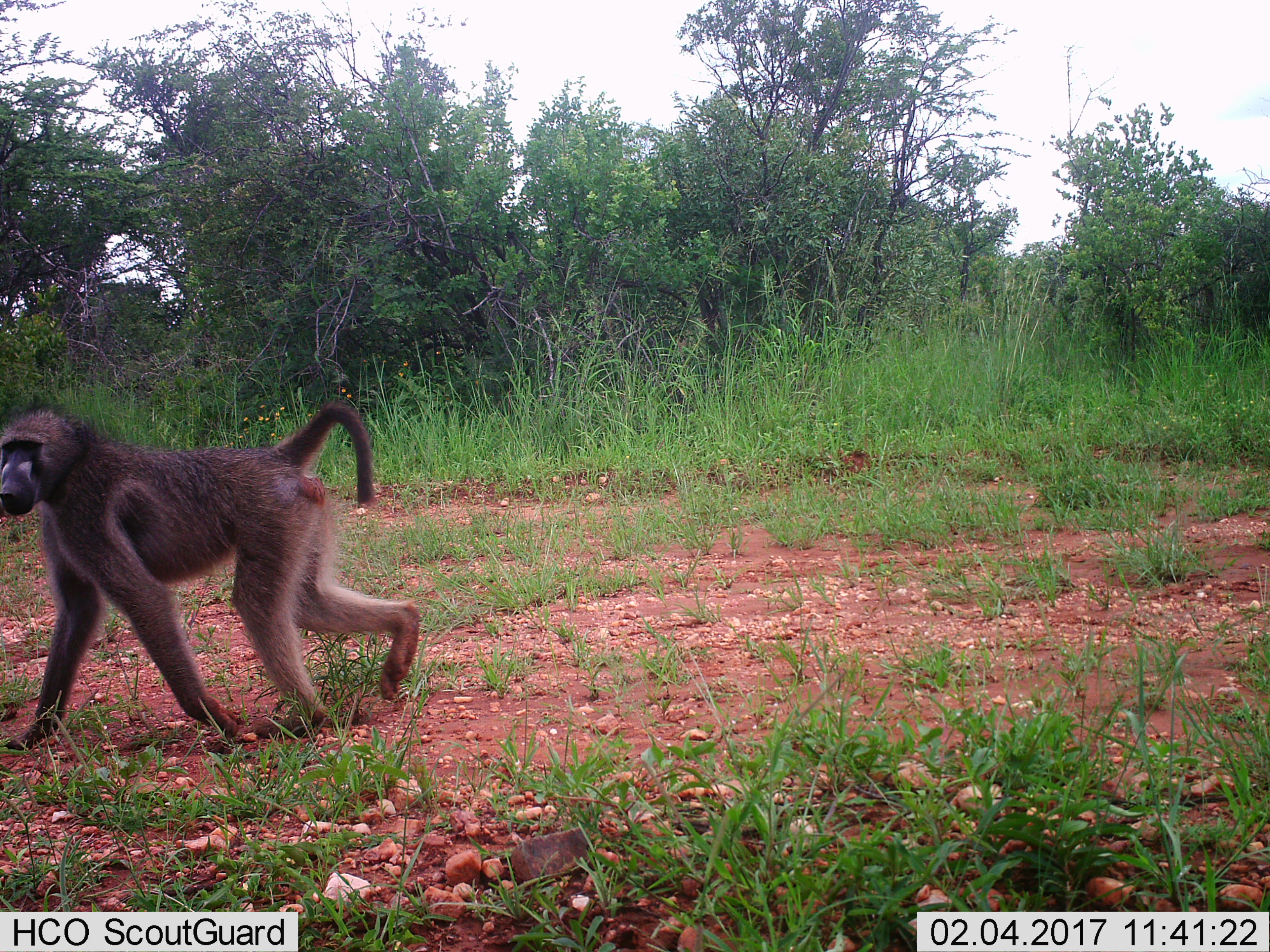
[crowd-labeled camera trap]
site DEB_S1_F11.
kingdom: Animalia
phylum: Chordata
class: Mammalia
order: Primates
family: Cercopithecidae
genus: Papio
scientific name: Papio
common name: baboon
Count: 1.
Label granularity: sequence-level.